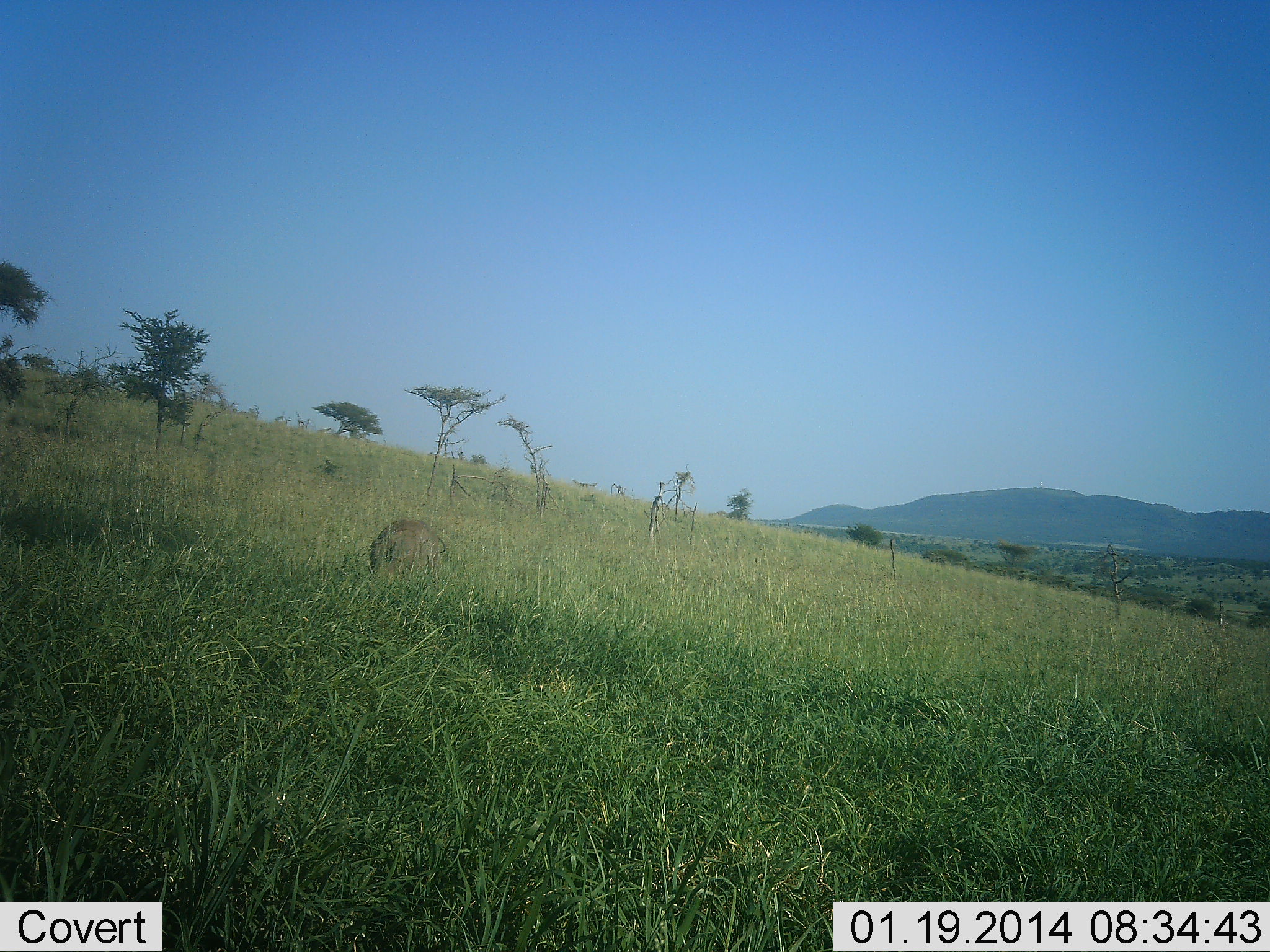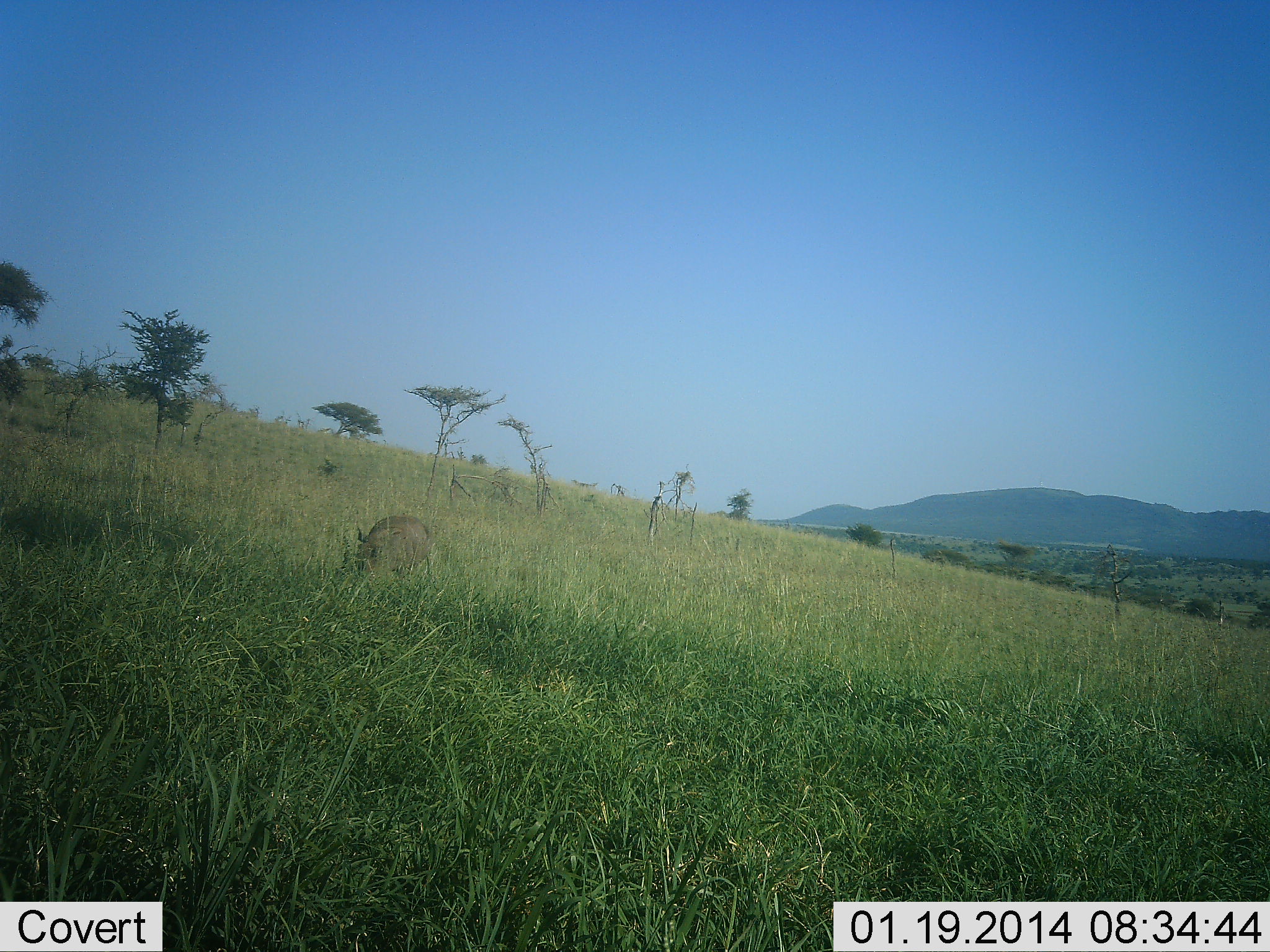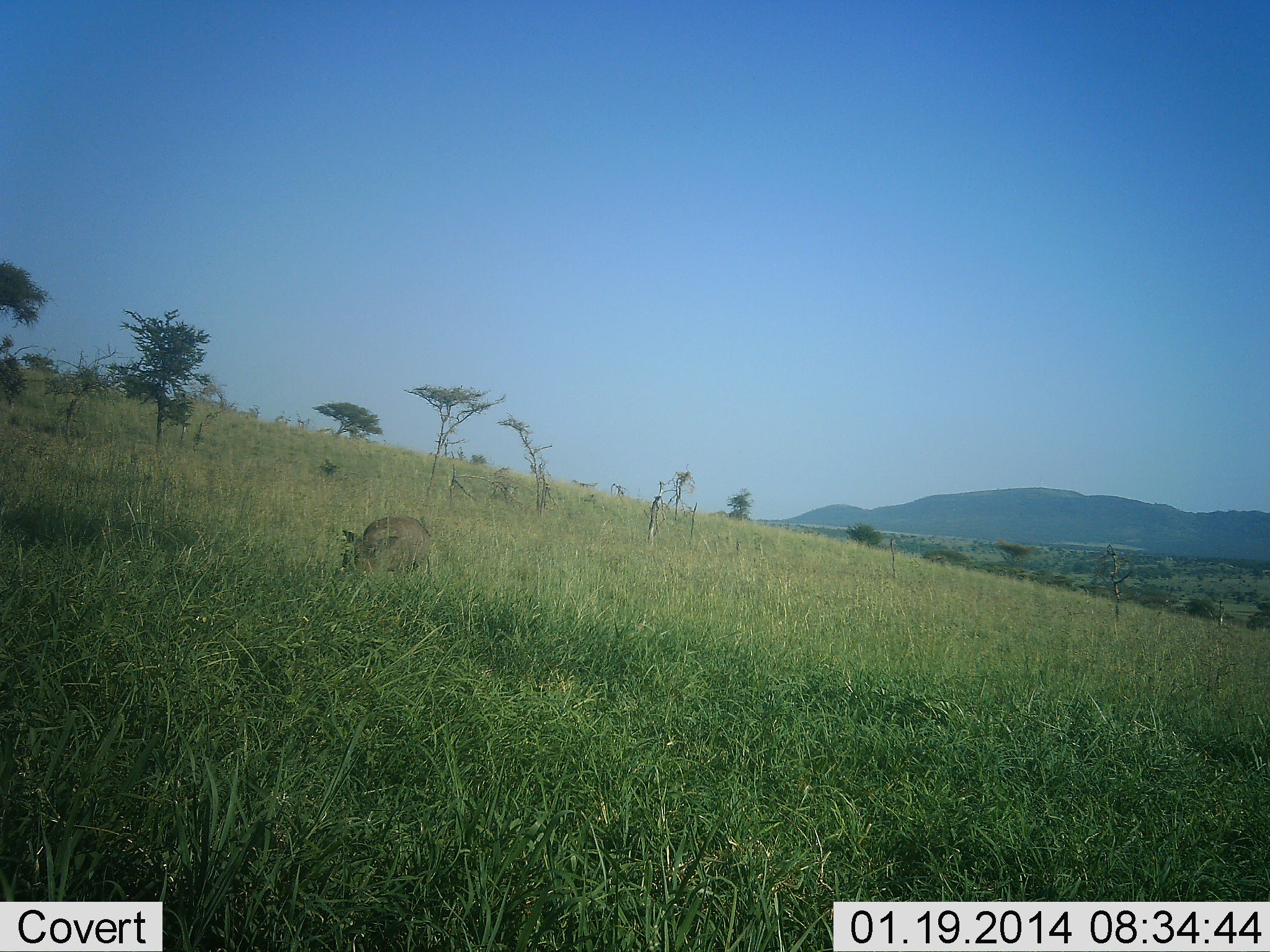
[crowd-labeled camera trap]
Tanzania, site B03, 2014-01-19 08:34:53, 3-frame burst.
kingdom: Animalia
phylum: Chordata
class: Mammalia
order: Artiodactyla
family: Suidae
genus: Phacochoerus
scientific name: Phacochoerus africanus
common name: warthog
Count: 1.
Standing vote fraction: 0%.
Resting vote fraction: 0%.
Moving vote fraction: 30%.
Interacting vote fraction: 0%.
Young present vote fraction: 0%.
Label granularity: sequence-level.